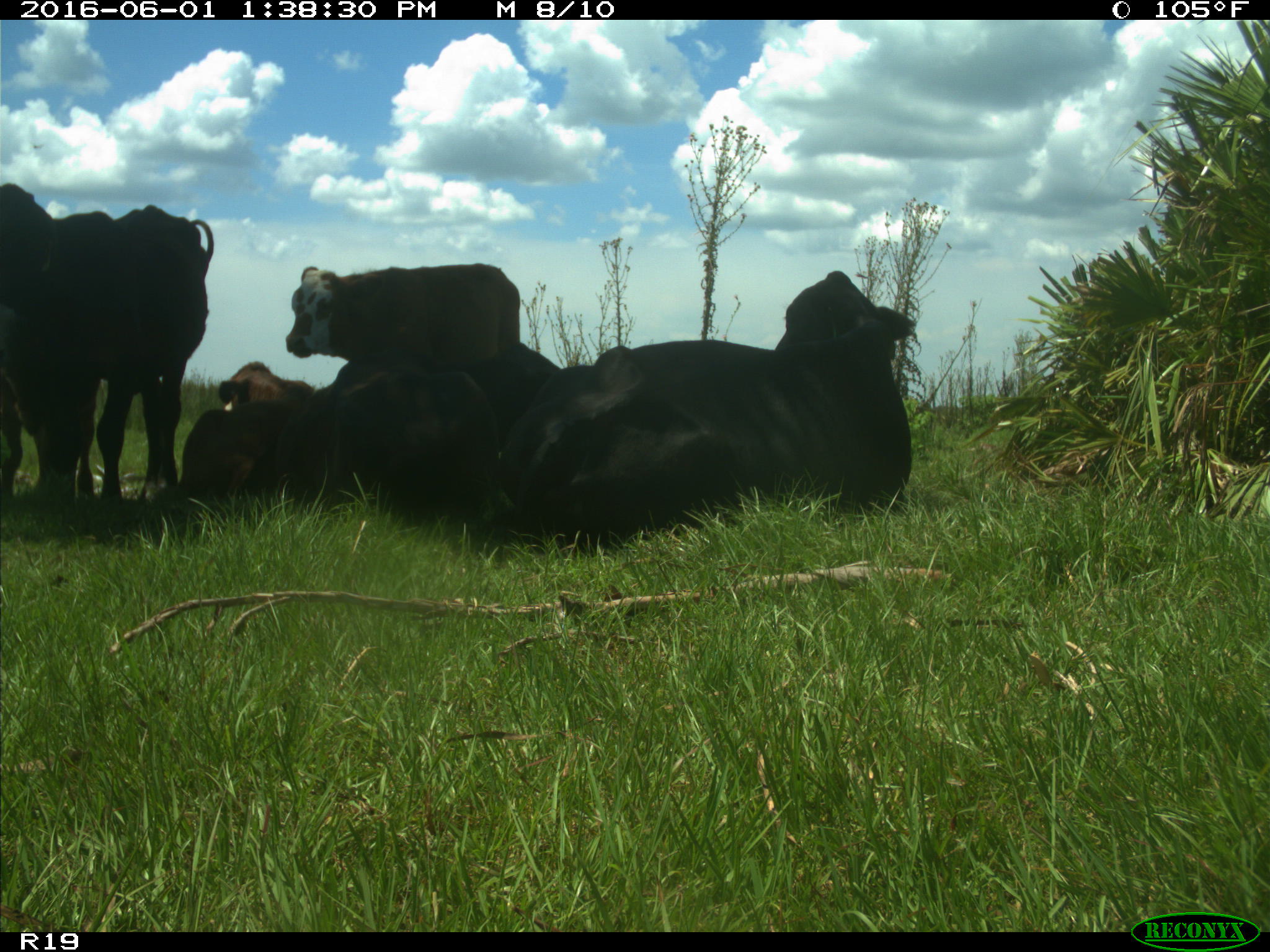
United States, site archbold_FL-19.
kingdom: Animalia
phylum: Chordata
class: Mammalia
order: Artiodactyla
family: Bovidae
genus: Bos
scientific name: Bos taurus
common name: domestic cow